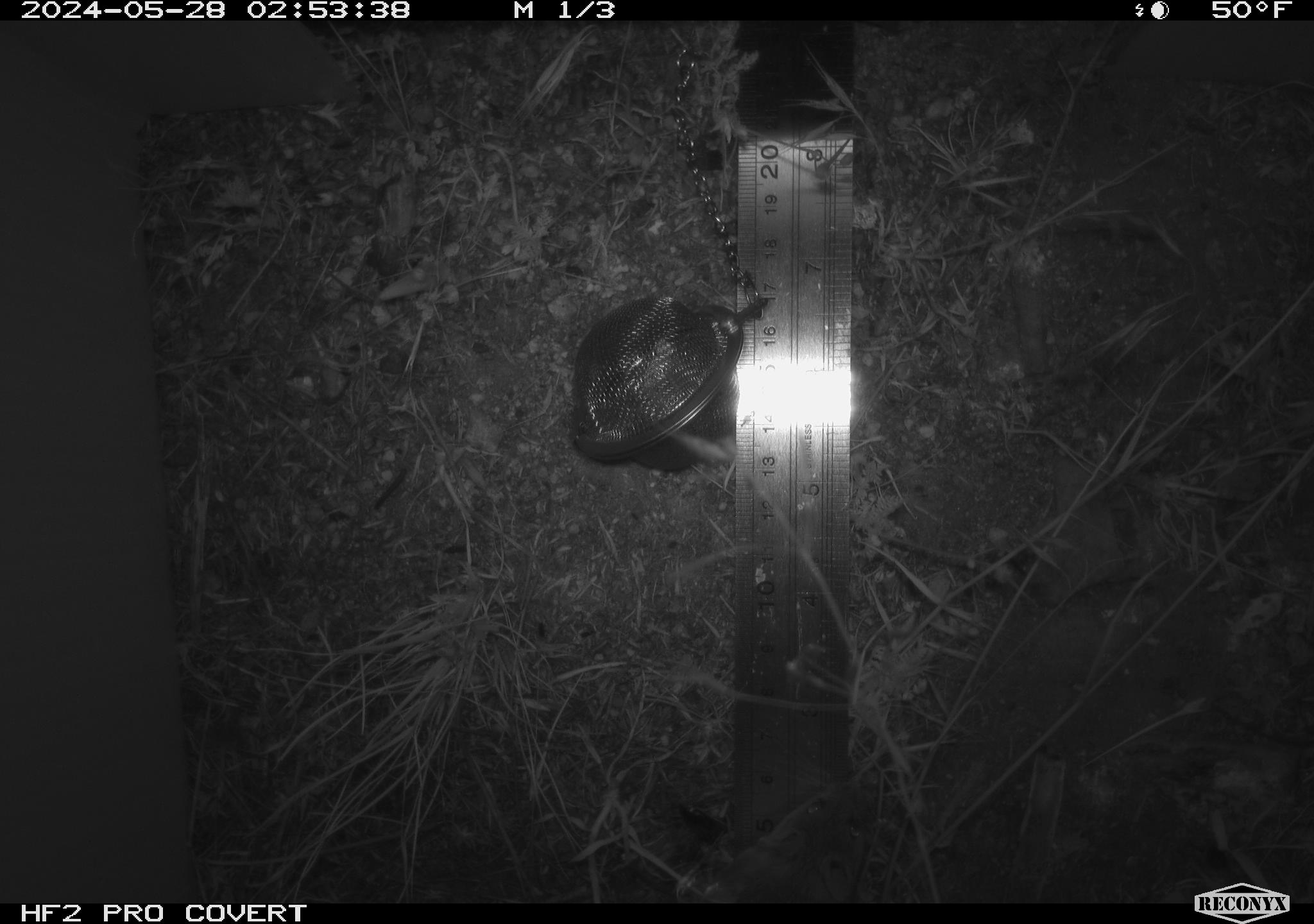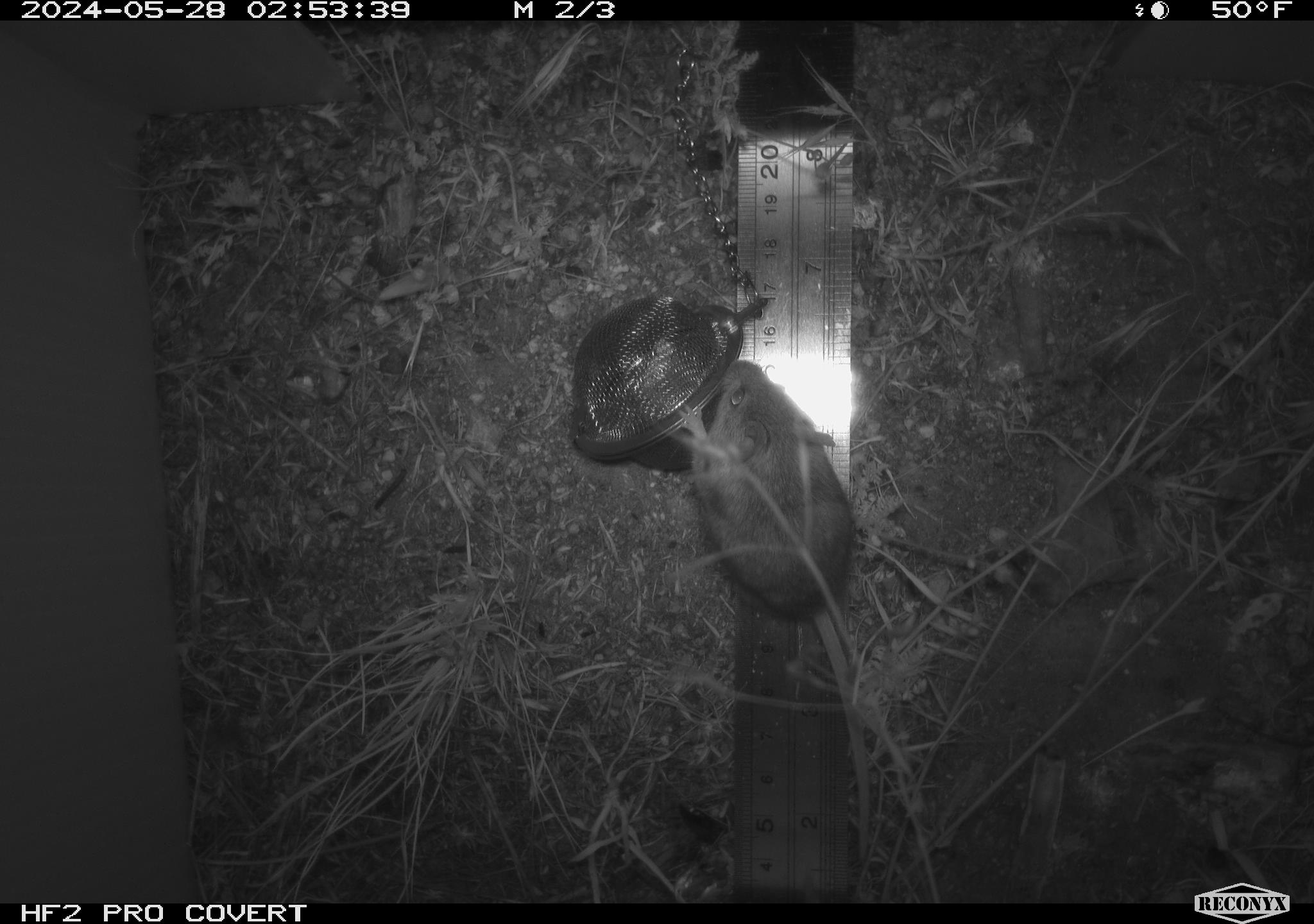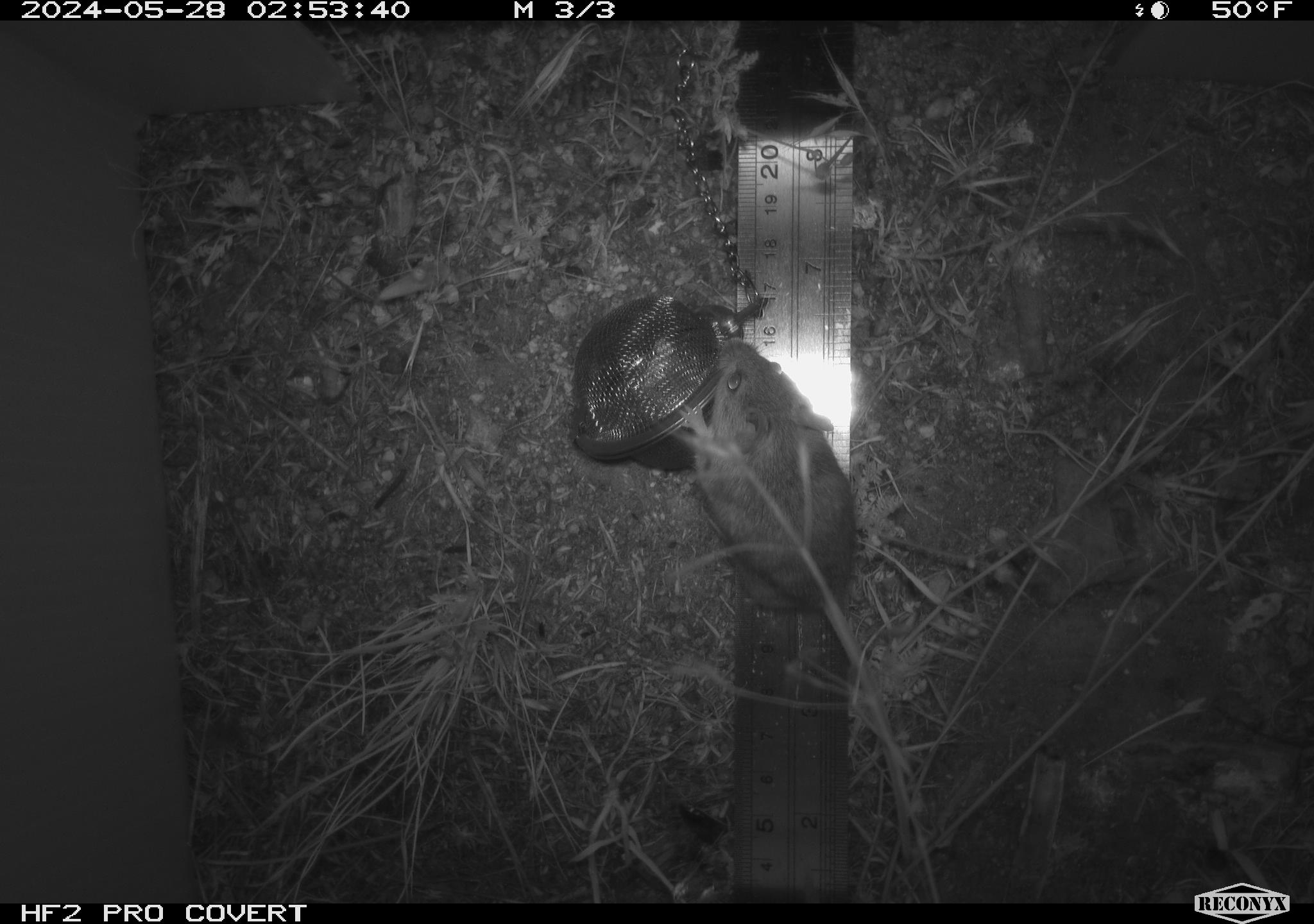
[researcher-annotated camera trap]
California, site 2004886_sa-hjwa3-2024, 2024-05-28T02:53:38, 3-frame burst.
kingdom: Animalia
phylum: Chordata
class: Mammalia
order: Rodentia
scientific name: Rodentia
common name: rodent